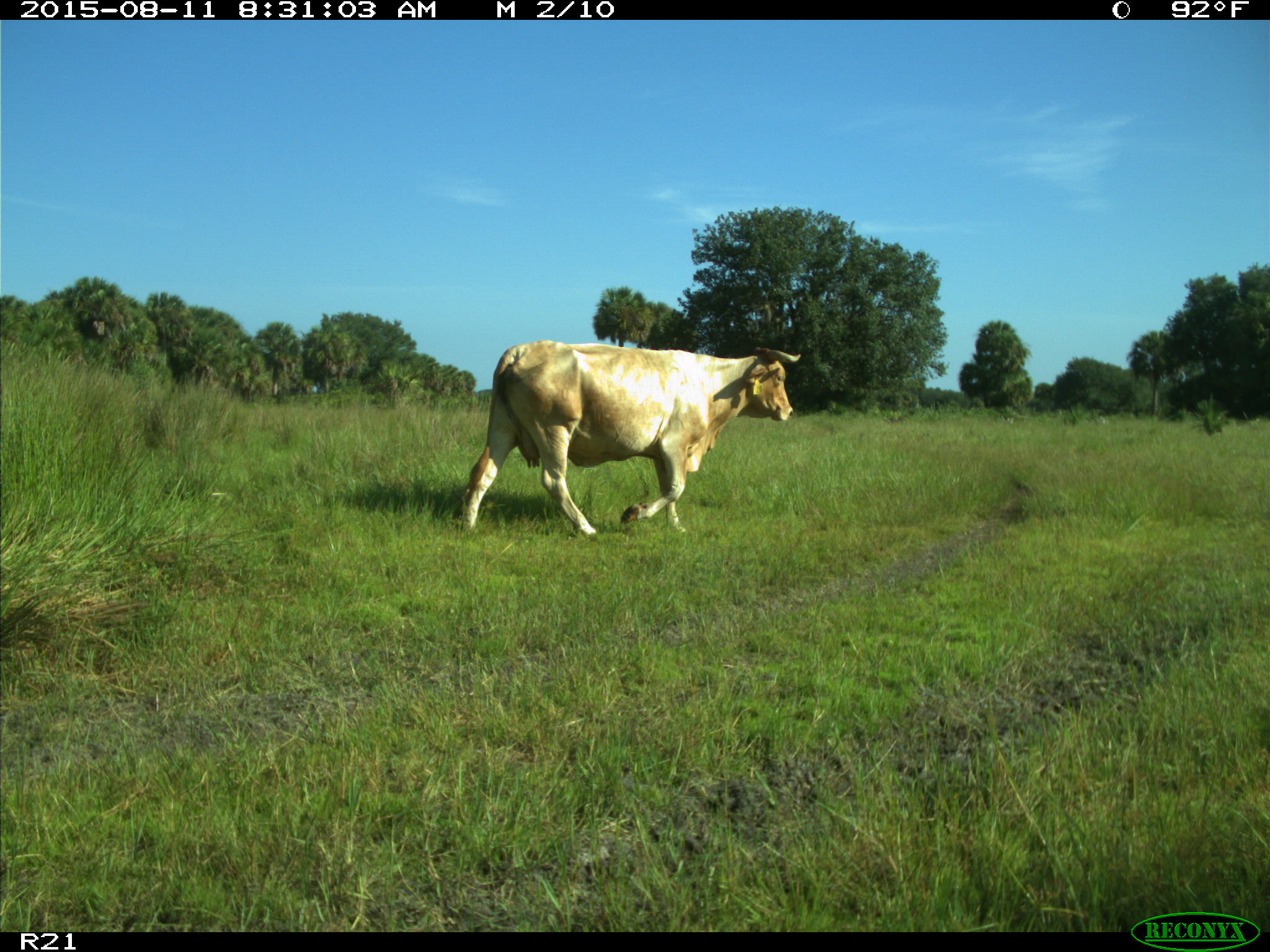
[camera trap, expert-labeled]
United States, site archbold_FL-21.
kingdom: Animalia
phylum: Chordata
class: Mammalia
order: Artiodactyla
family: Bovidae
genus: Bos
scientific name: Bos taurus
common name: domestic cow